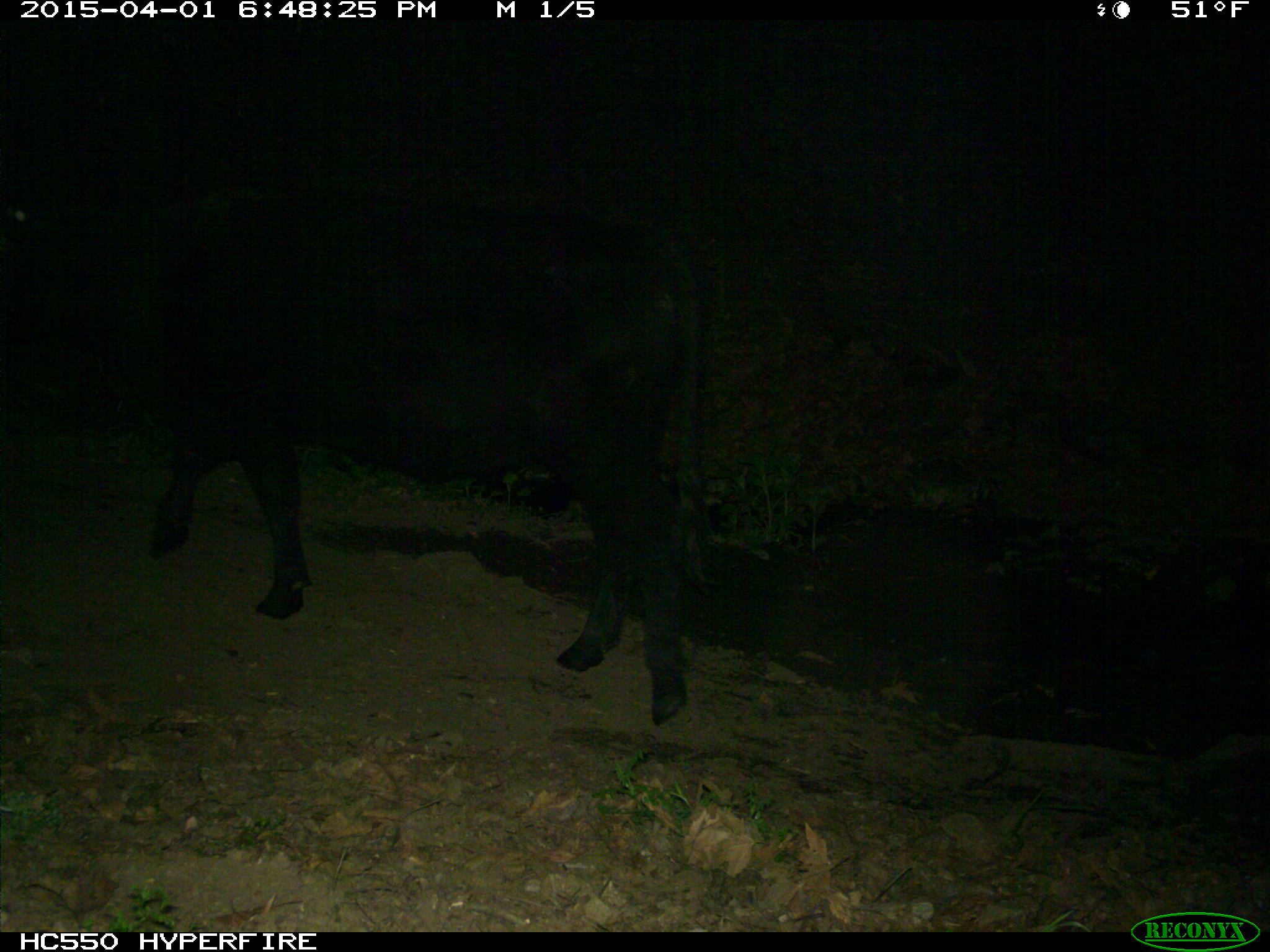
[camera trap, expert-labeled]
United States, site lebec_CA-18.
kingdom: Animalia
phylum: Chordata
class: Mammalia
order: Artiodactyla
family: Bovidae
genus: Bos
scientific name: Bos taurus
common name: domestic cow